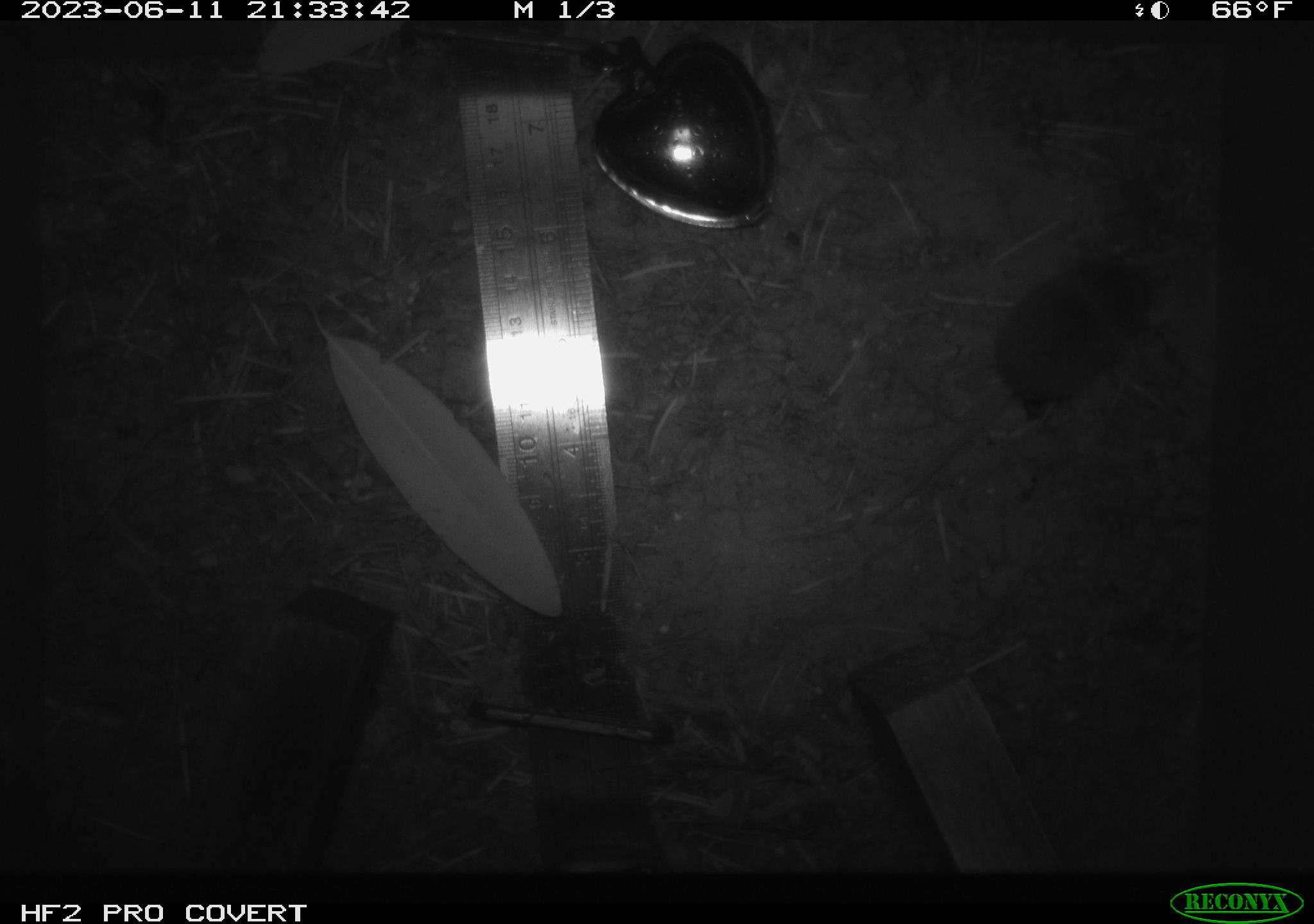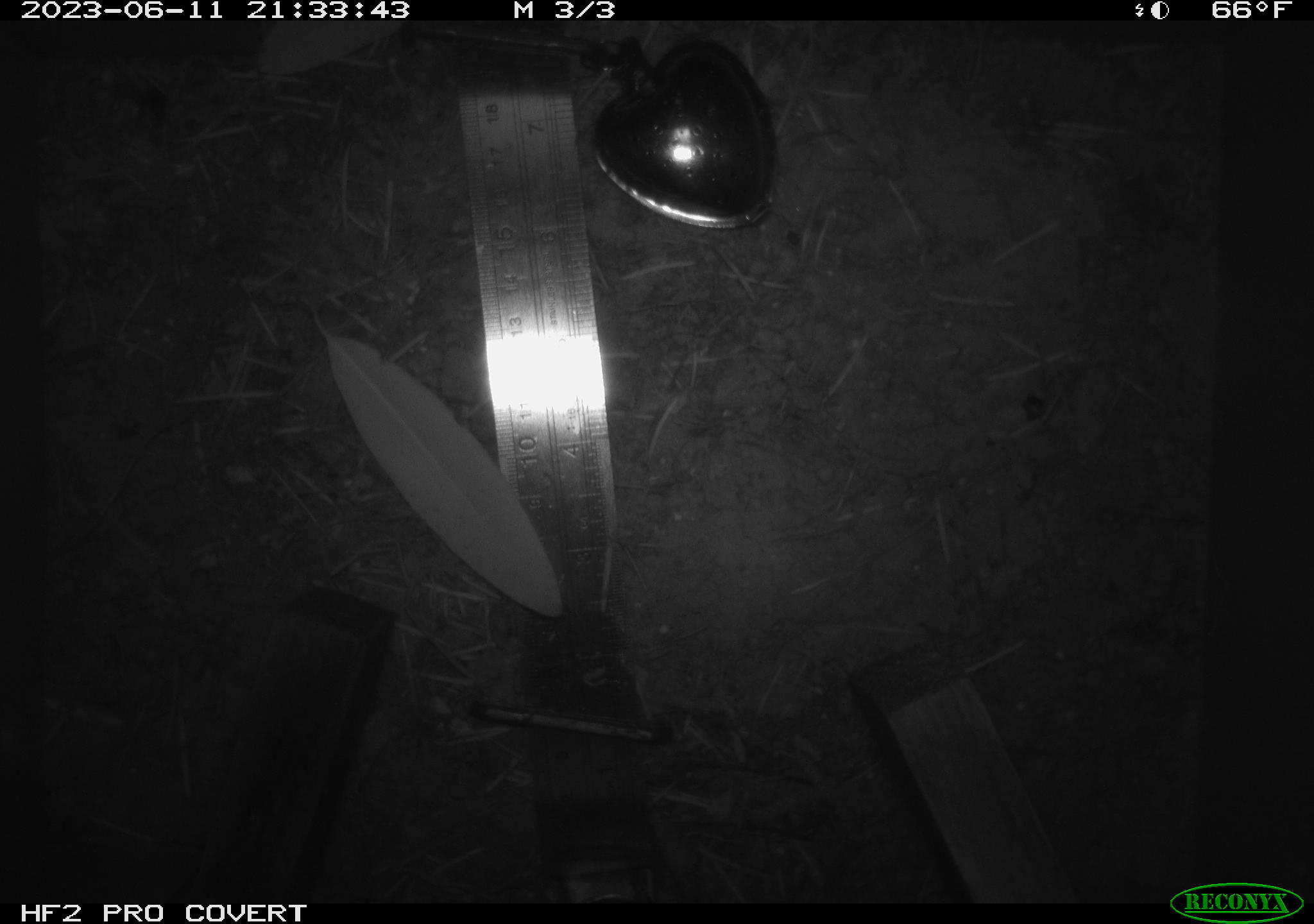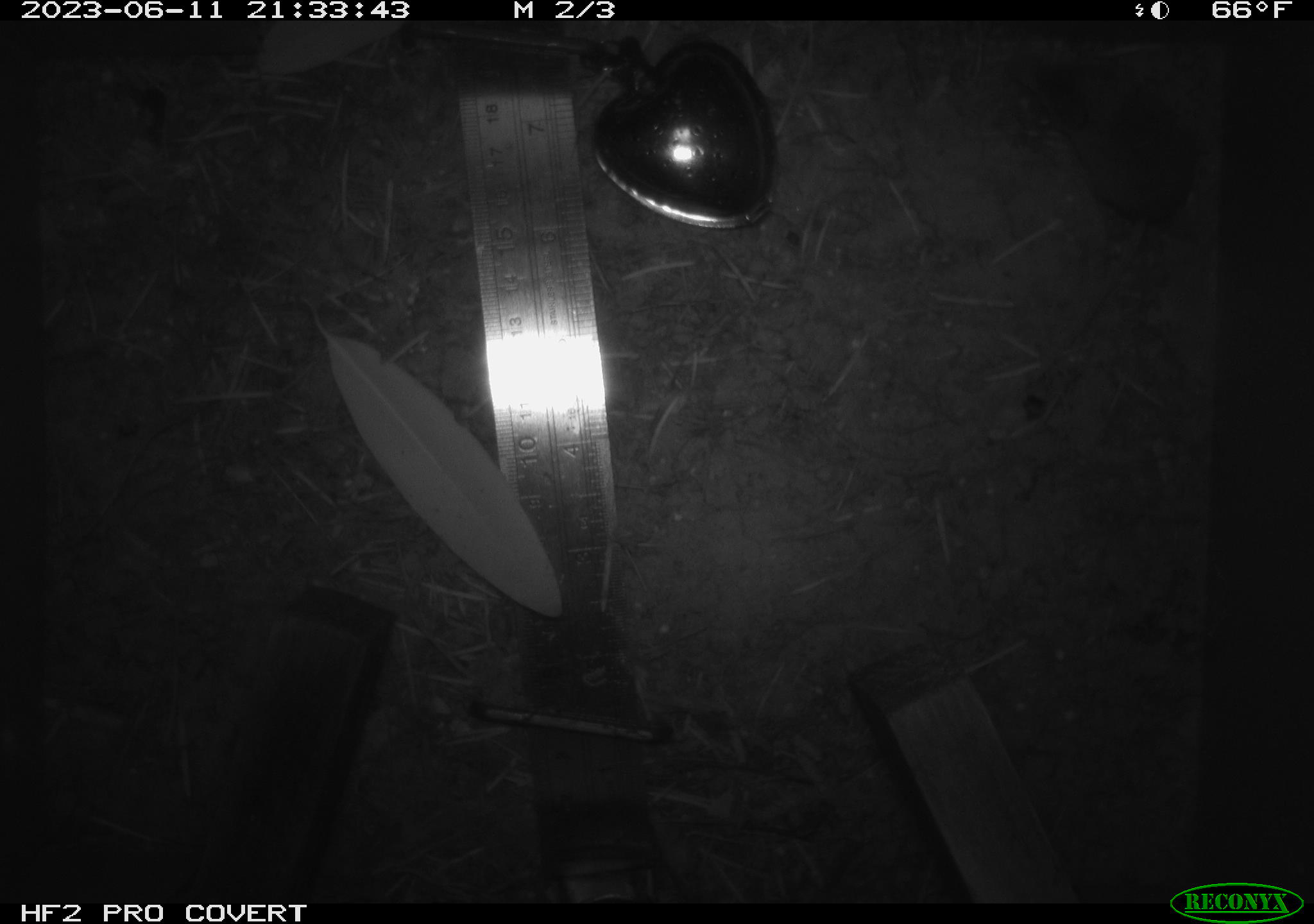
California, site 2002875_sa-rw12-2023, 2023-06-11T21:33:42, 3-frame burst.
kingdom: Animalia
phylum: Chordata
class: Mammalia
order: Eulipotyphla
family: Soricidae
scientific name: Soricidae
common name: shrews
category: soricidae family